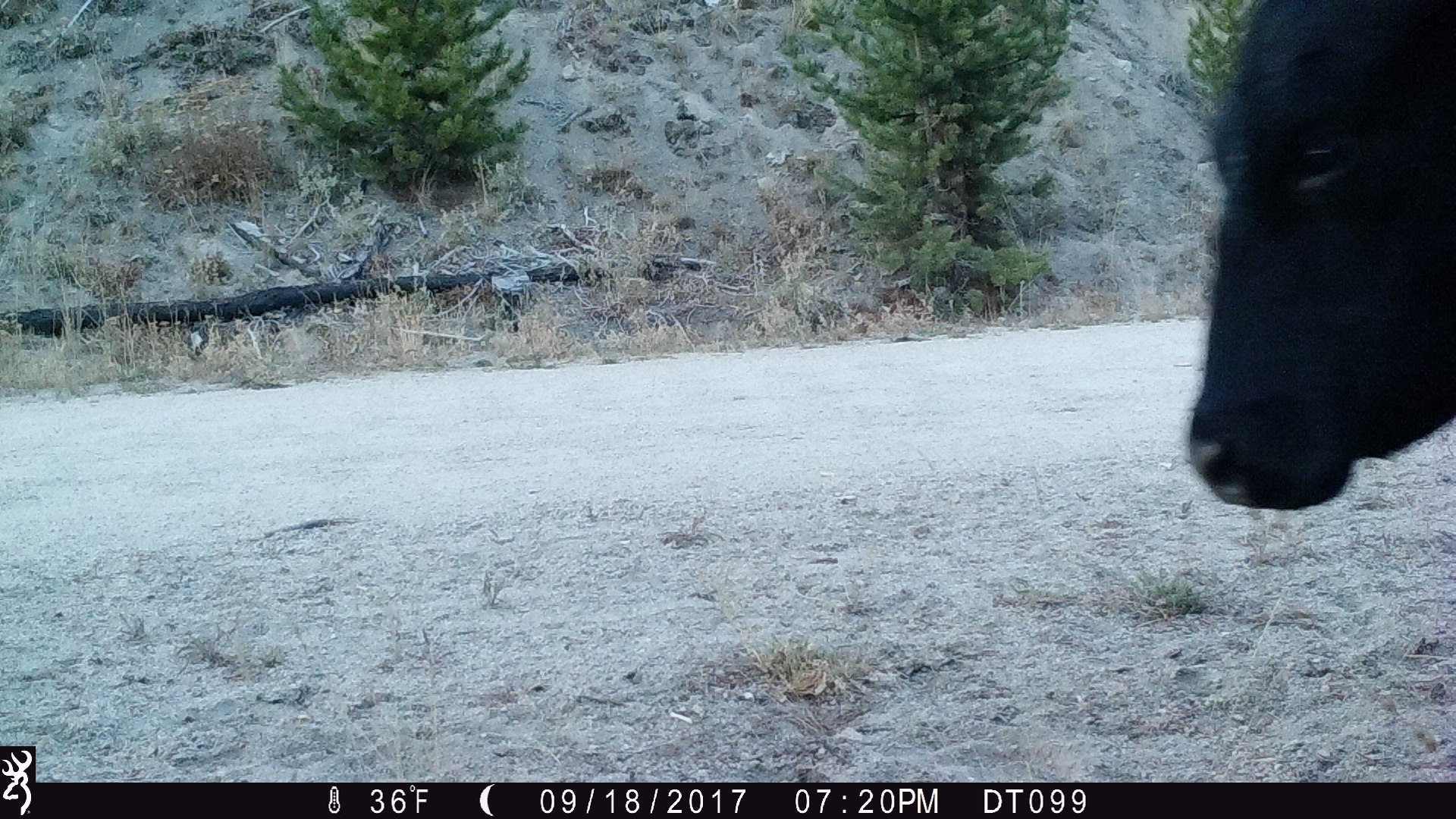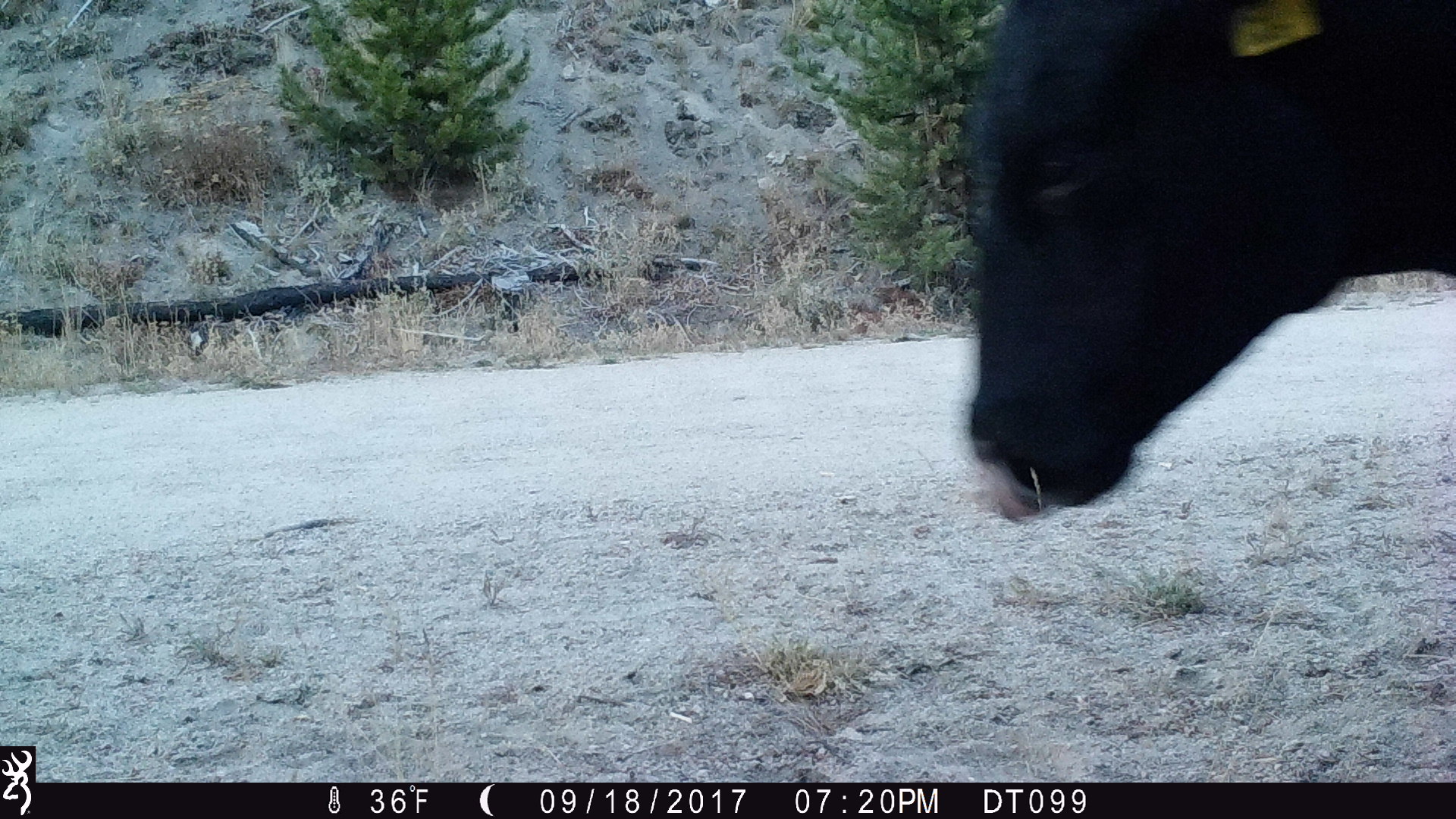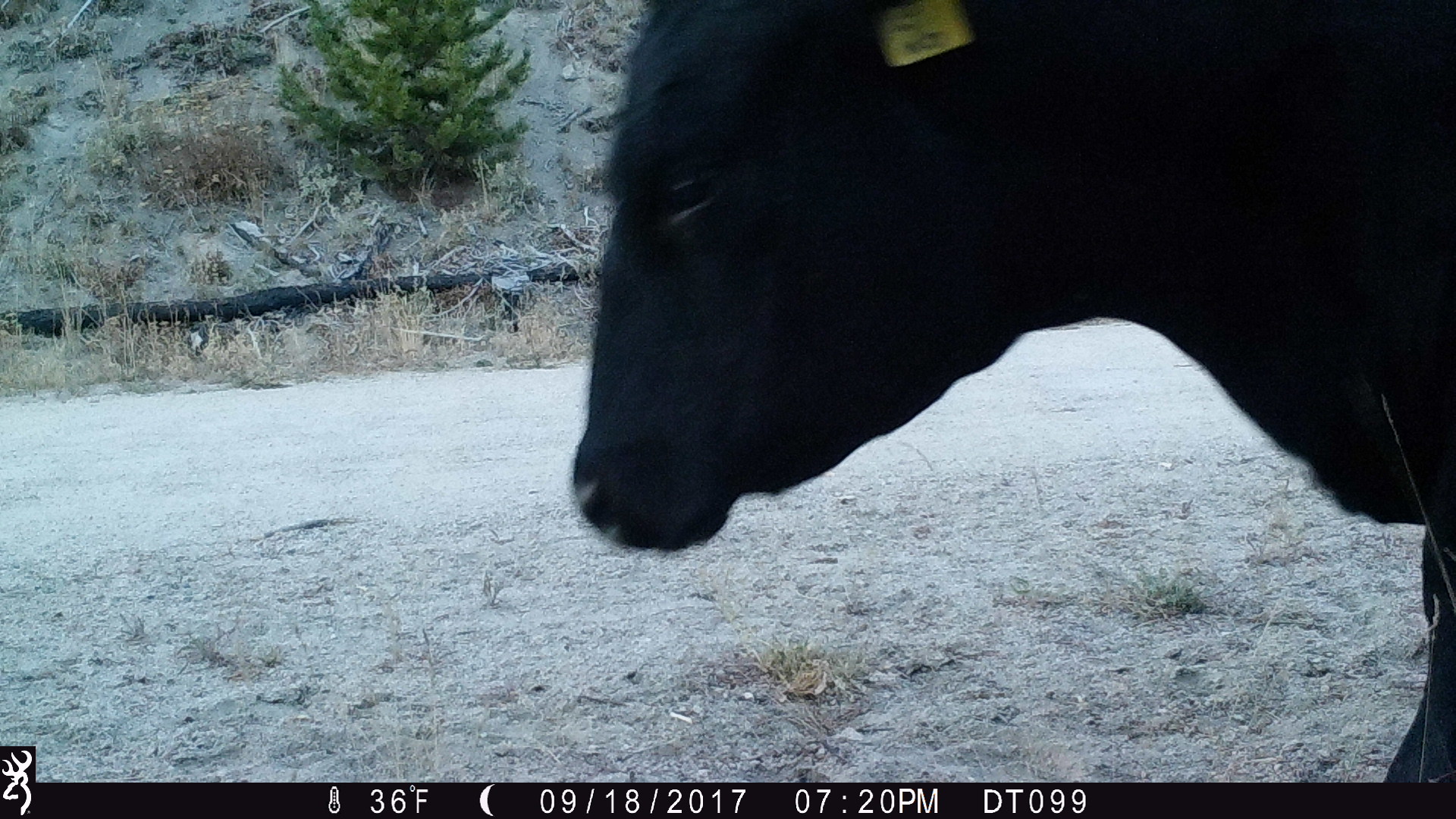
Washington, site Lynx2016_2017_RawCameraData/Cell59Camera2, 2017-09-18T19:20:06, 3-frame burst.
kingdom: Animalia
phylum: Chordata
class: Mammalia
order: Artiodactyla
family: Bovidae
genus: Bos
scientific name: Bos taurus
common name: domestic cattle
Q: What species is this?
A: Domestic cattle (Bos taurus).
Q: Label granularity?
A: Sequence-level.